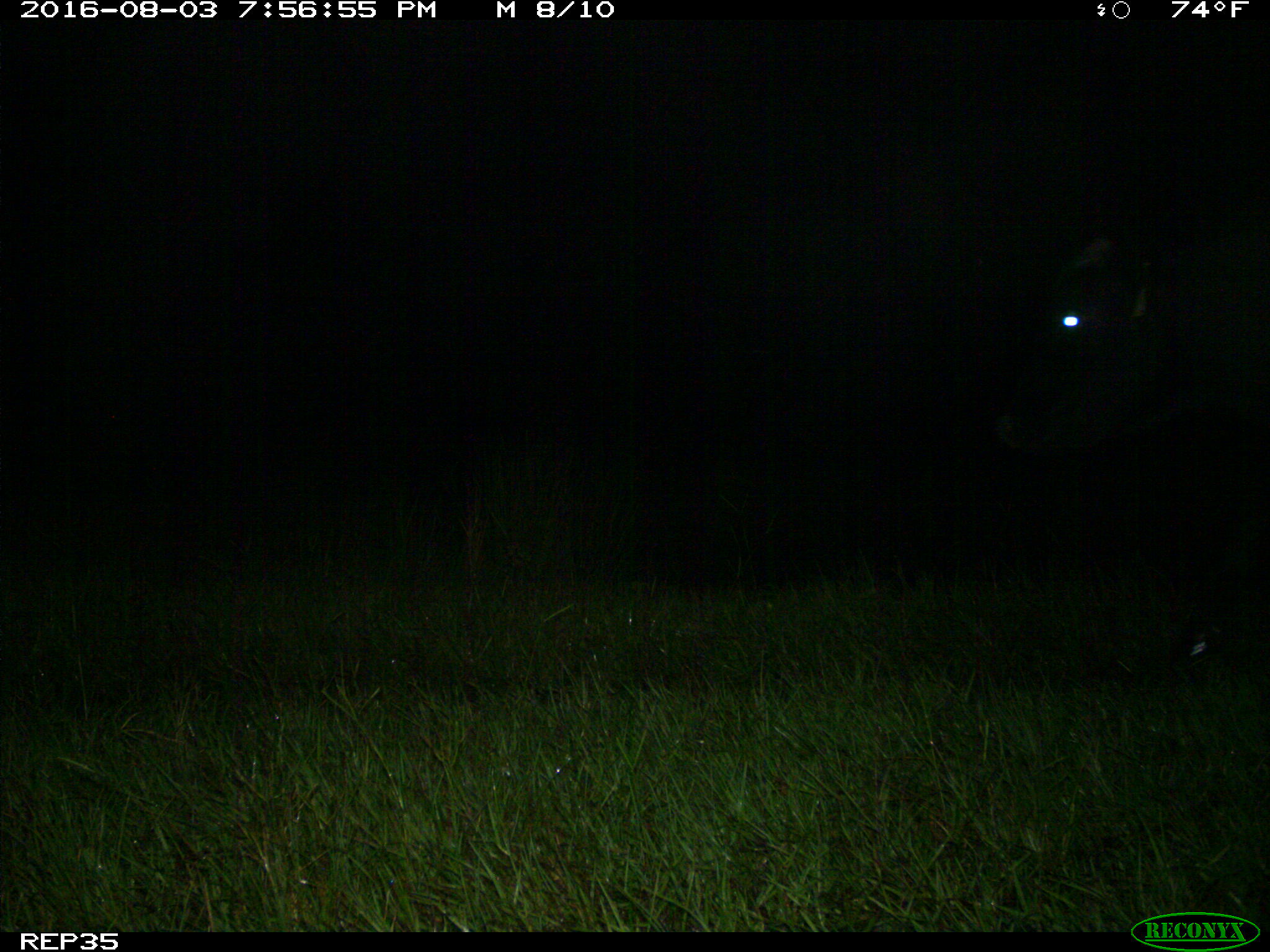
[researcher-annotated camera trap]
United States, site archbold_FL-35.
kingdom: Animalia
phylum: Chordata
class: Mammalia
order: Artiodactyla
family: Bovidae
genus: Bos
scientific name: Bos taurus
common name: domestic cow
Bos taurus (domestic cow).